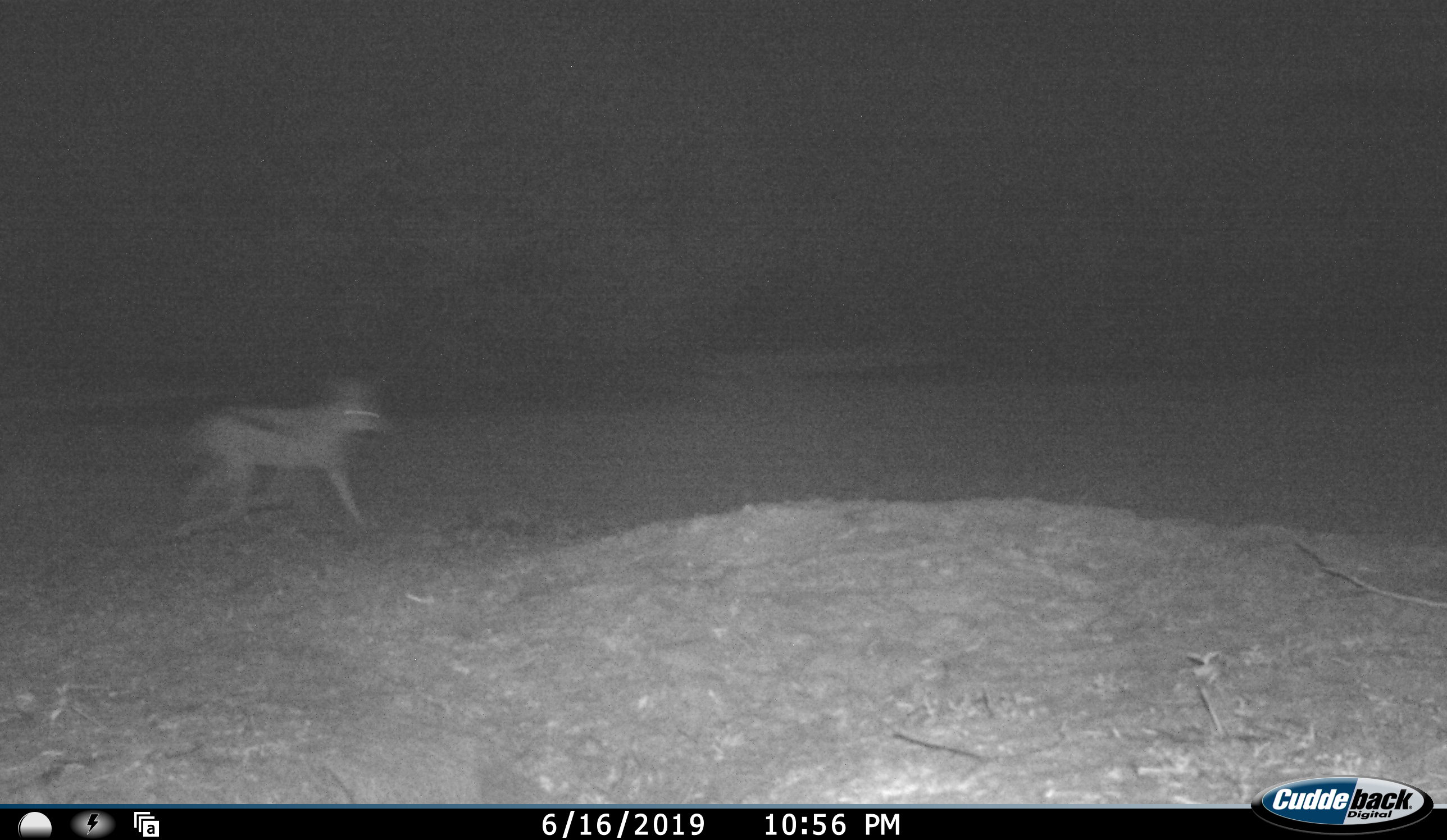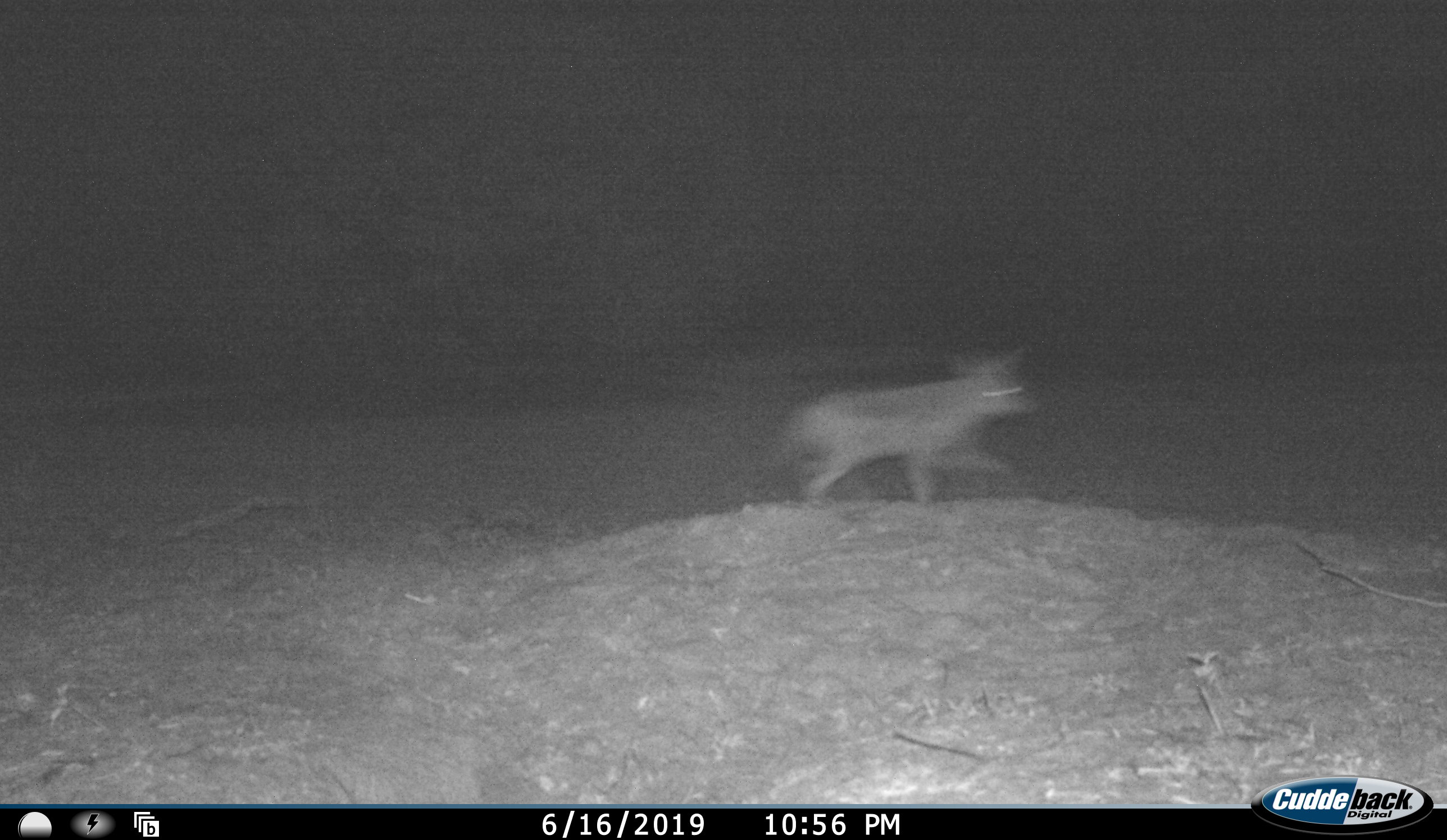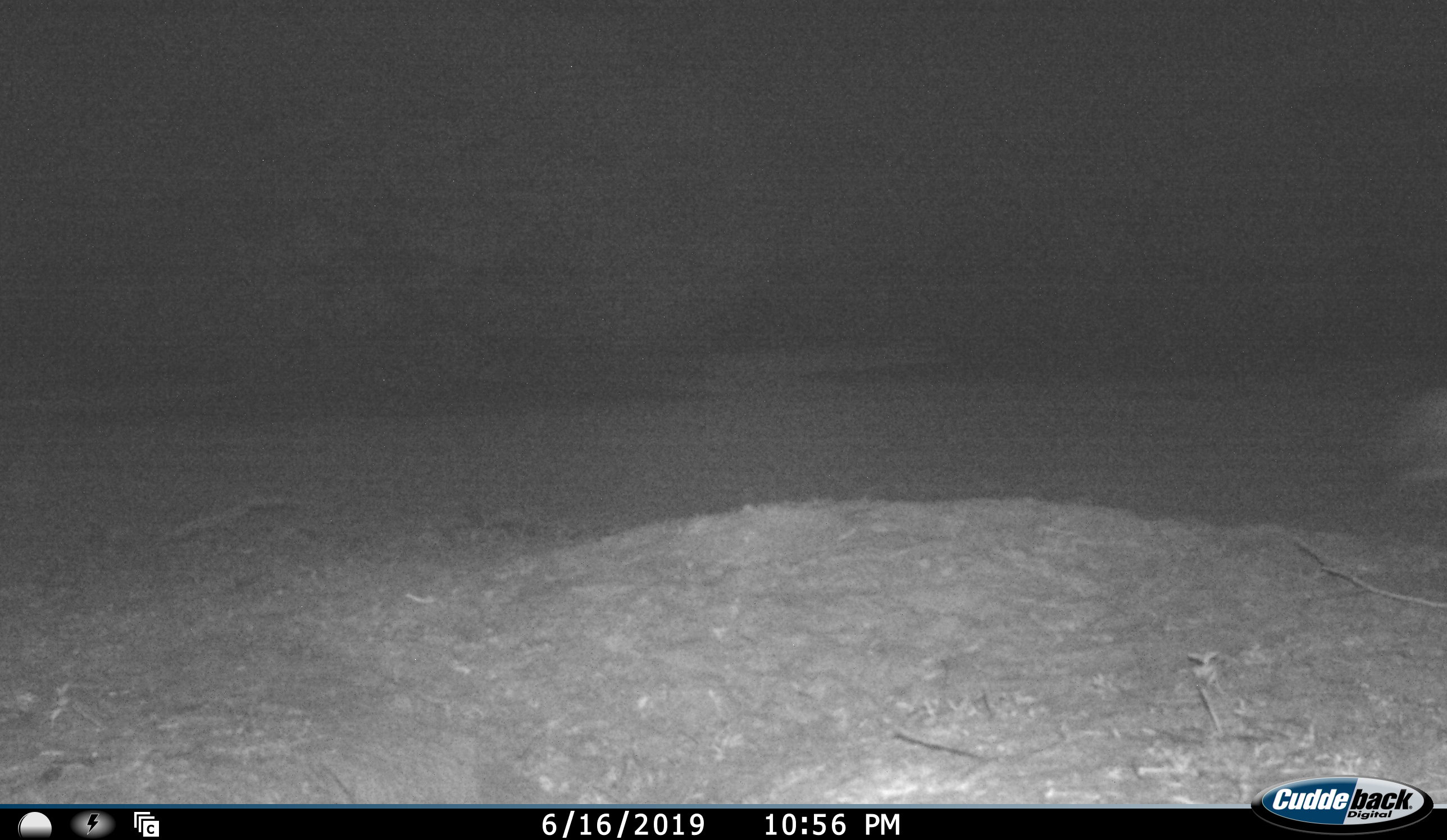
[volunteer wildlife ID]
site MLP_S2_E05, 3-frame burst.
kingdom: Animalia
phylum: Chordata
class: Mammalia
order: Carnivora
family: Canidae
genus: Lupulella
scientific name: Lupulella mesomelas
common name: black-backed jackal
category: jackalblackbacked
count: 1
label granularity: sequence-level